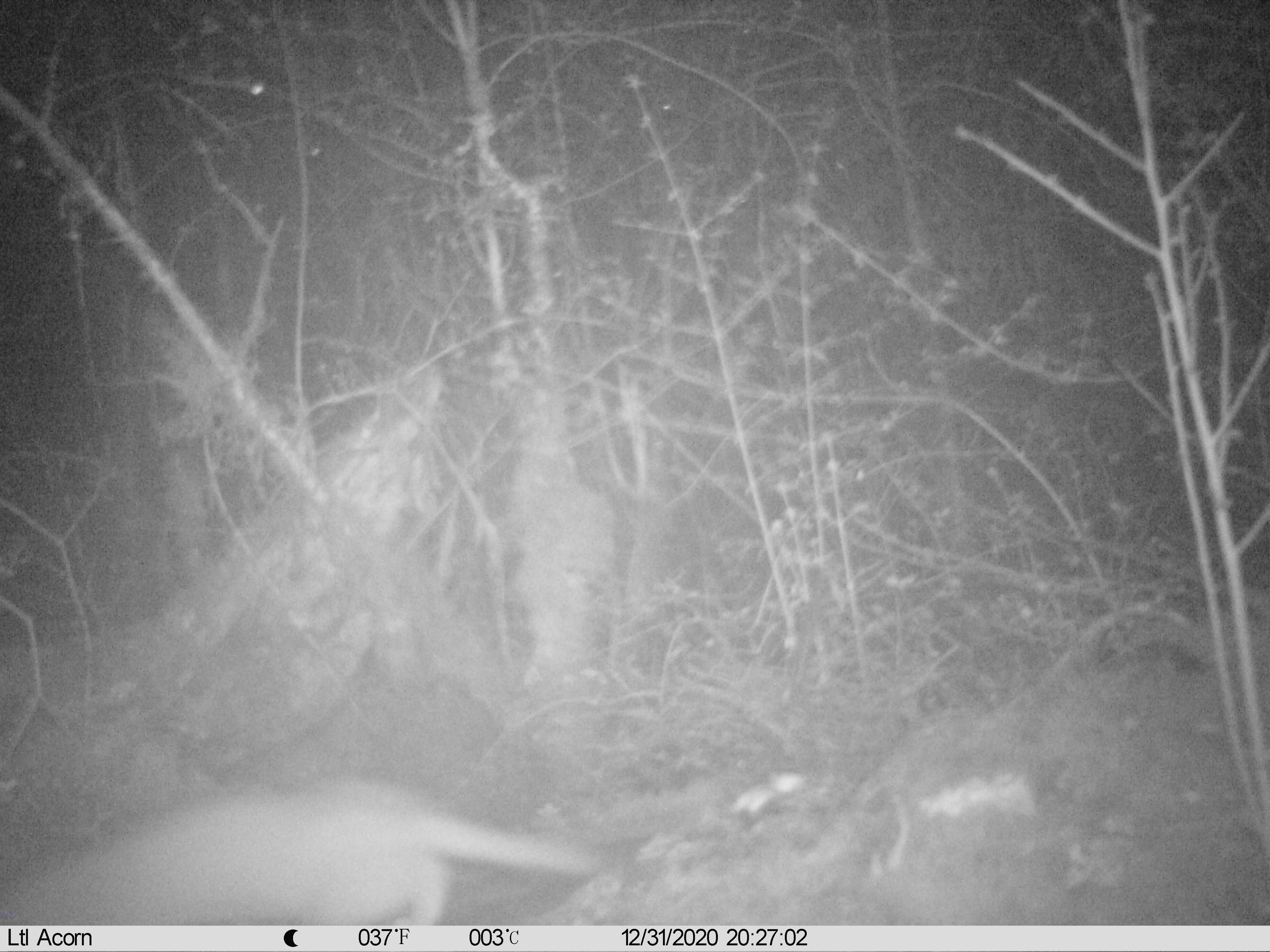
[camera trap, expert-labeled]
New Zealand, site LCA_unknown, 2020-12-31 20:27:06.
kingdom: Animalia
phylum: Chordata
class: Mammalia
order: Carnivora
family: Mustelidae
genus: Mustela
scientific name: Mustela erminea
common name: stoat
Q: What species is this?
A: Stoat (Mustela erminea).